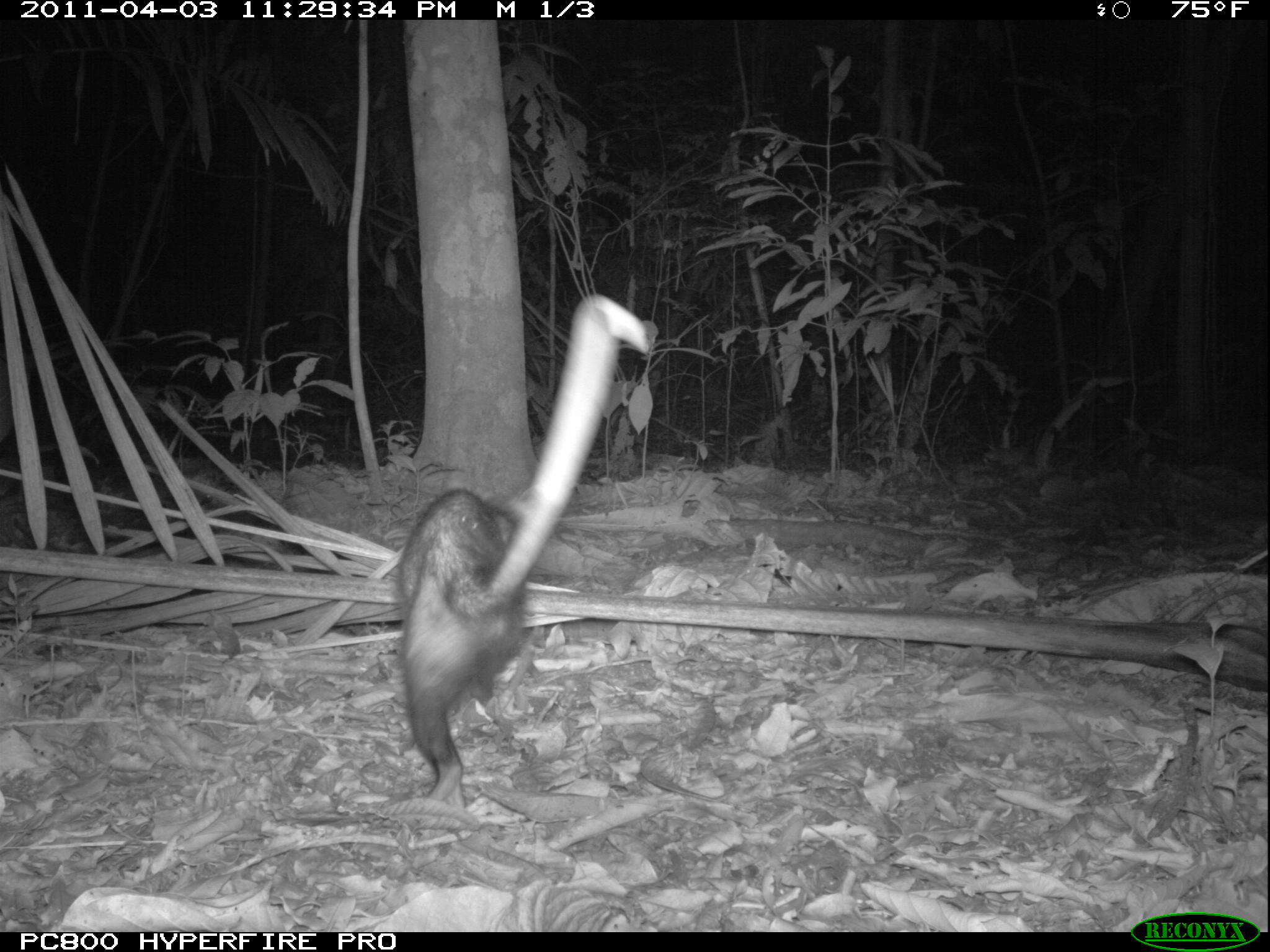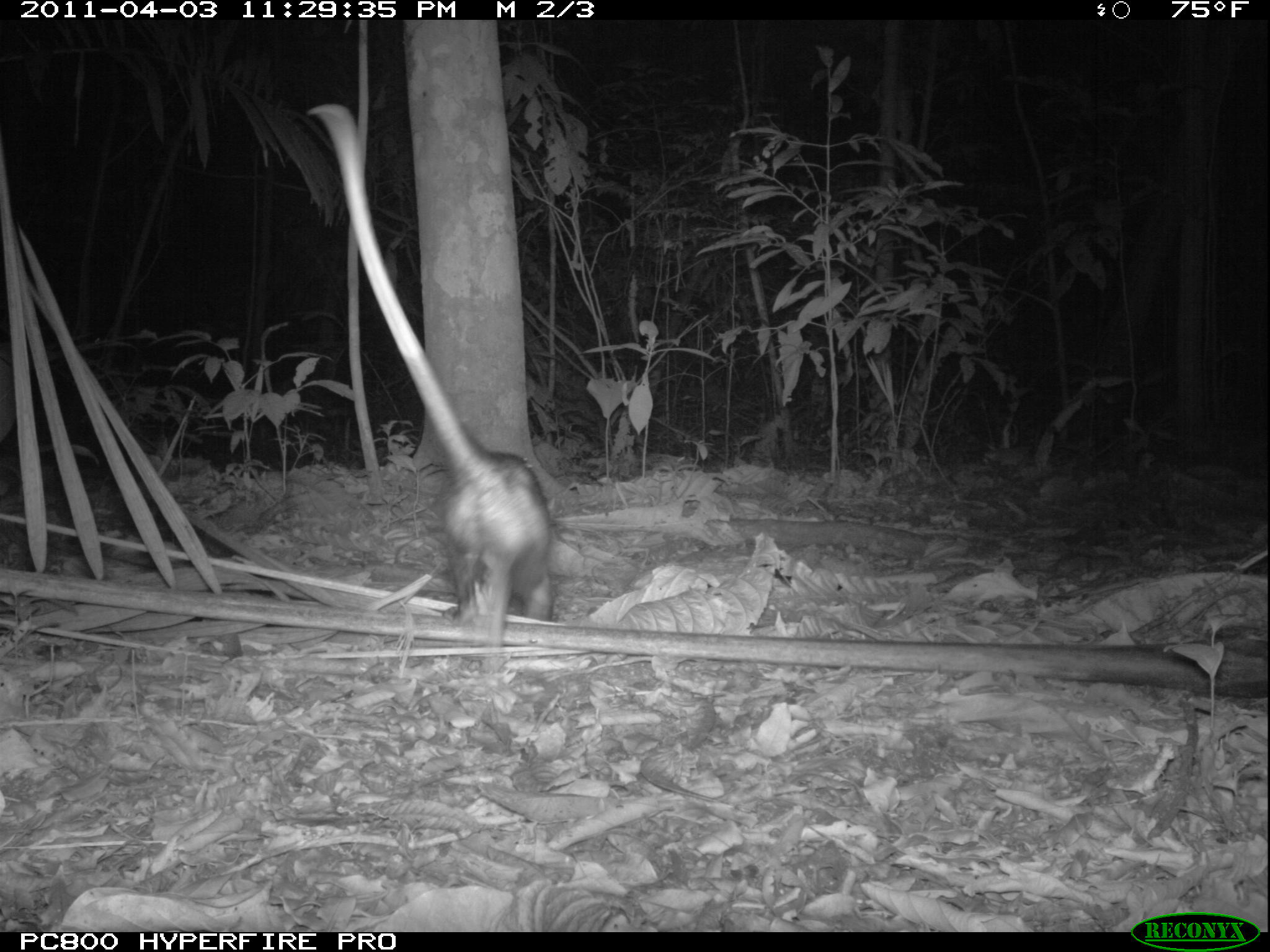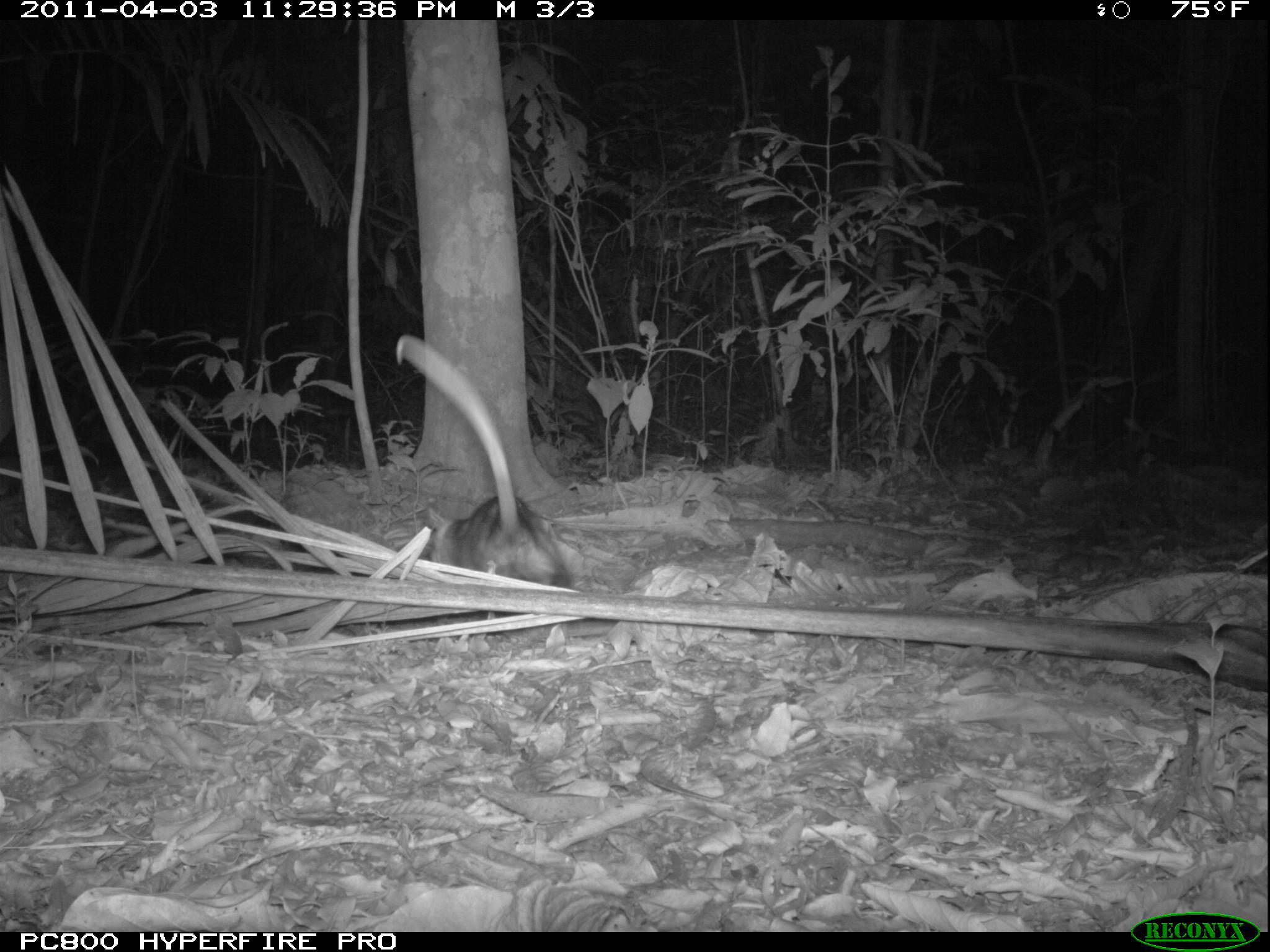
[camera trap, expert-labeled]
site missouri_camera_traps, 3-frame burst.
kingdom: Animalia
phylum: Chordata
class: Mammalia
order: Didelphimorphia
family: Didelphidae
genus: Didelphis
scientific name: Didelphis marsupialis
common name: common opossum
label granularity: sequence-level